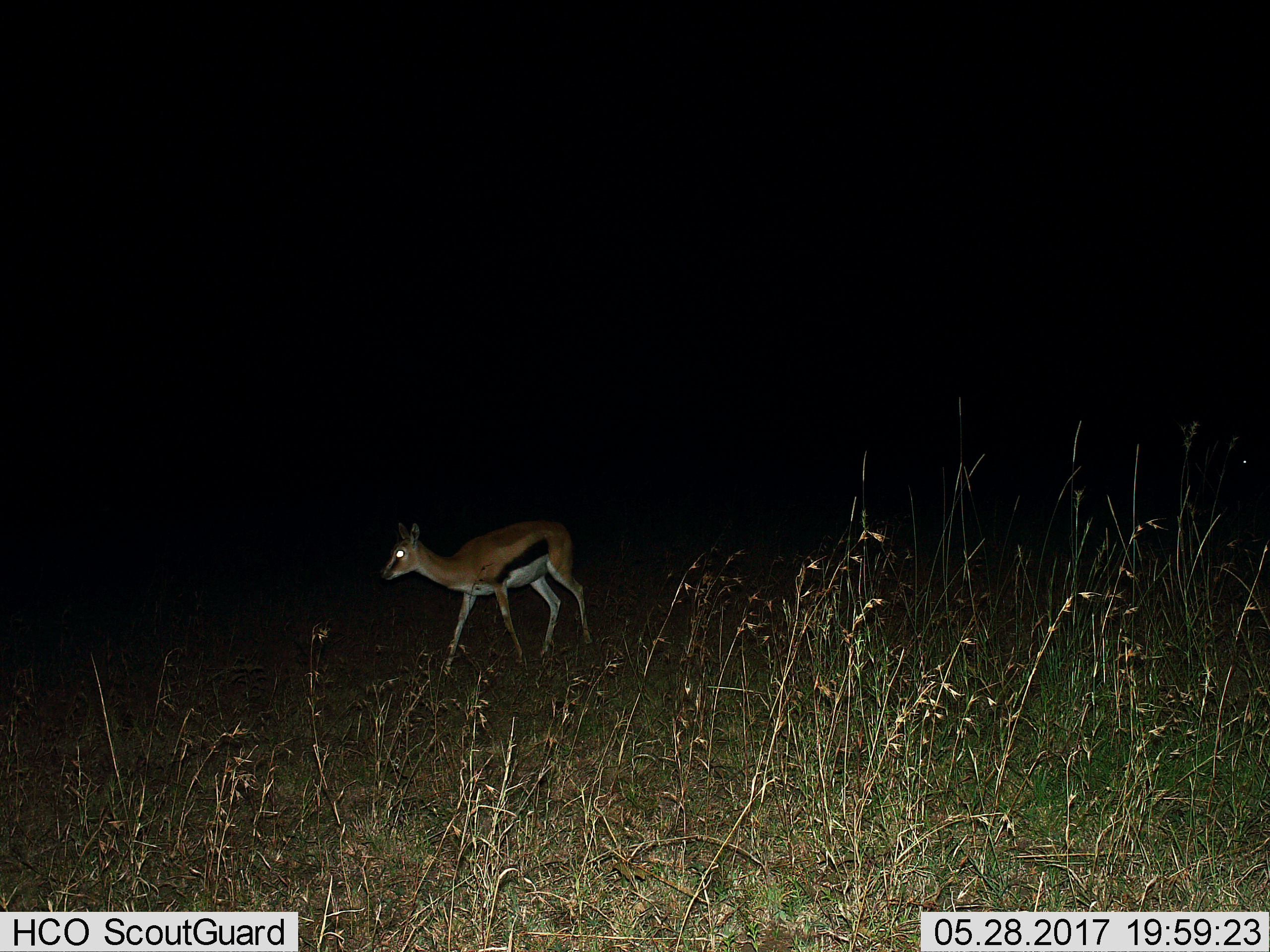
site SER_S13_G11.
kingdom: Animalia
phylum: Chordata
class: Mammalia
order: Artiodactyla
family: Bovidae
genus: Eudorcas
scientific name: Eudorcas thomsonii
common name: thomson's gazelle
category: gazellethomsons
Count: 1.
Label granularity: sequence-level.